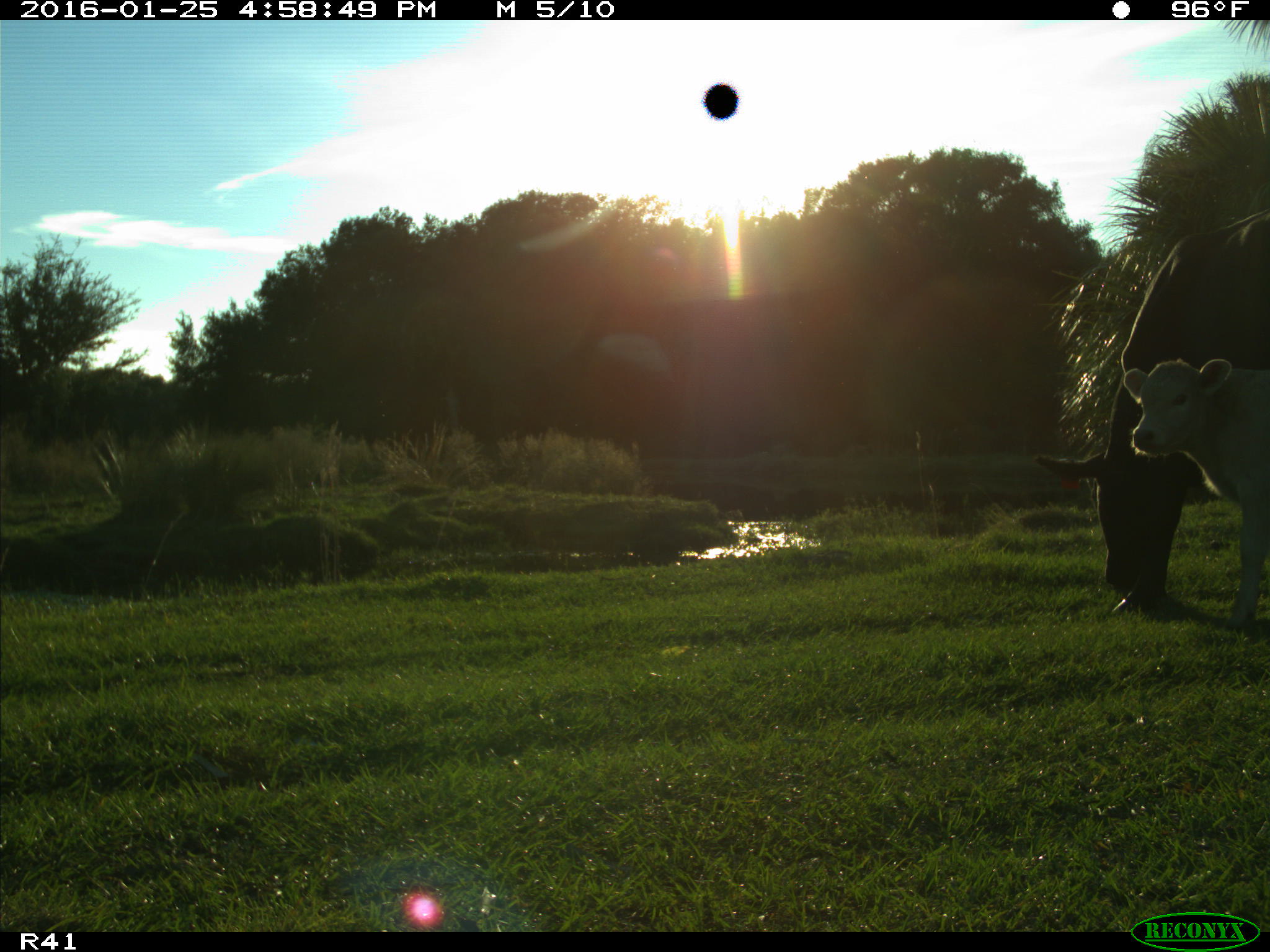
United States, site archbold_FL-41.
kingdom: Animalia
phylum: Chordata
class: Mammalia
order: Artiodactyla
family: Bovidae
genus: Bos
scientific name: Bos taurus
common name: domestic cow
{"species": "Bos taurus (domestic cow)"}